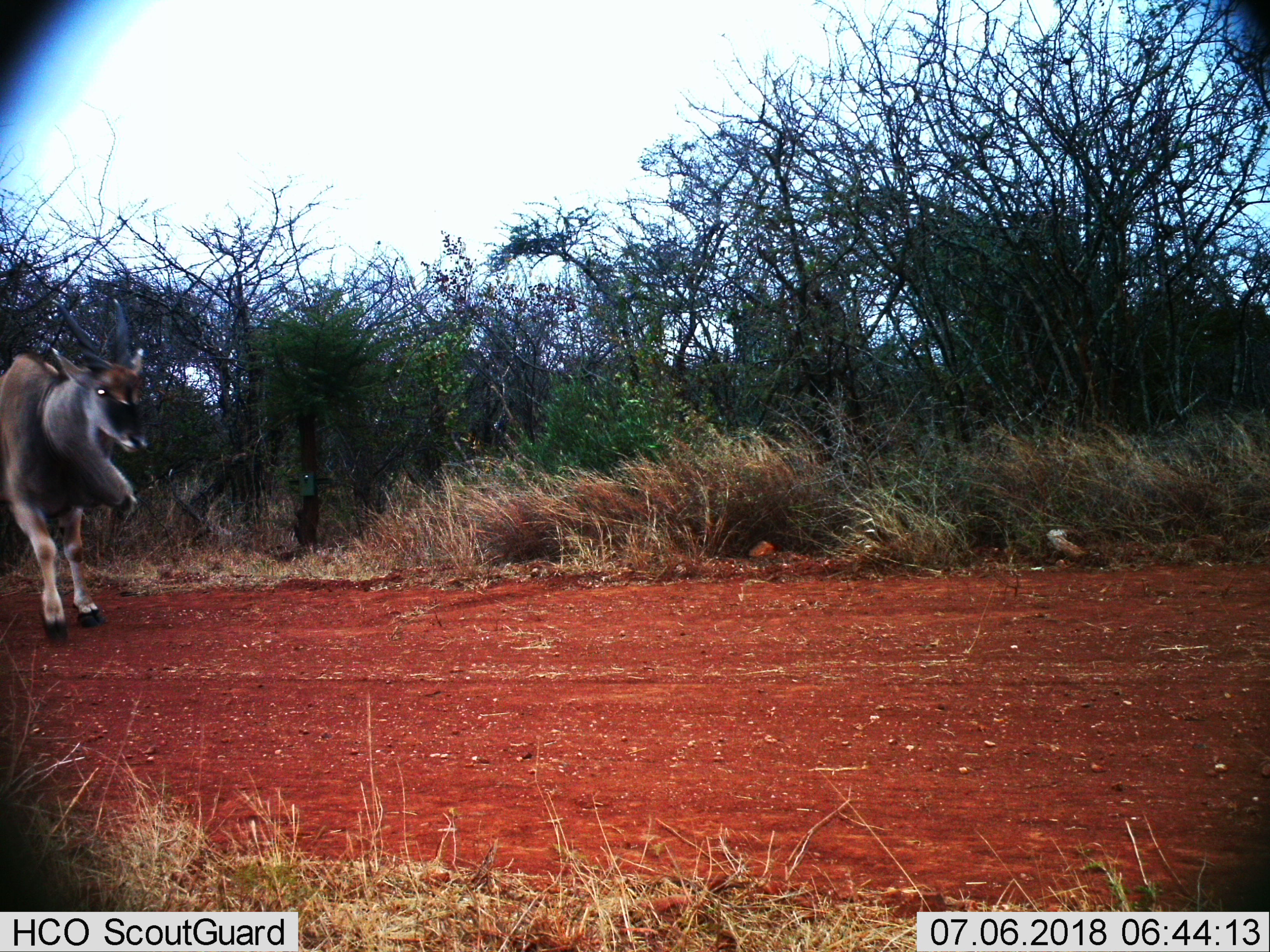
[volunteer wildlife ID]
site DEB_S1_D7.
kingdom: Animalia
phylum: Chordata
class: Mammalia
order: Artiodactyla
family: Bovidae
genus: Tragelaphus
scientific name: Tragelaphus oryx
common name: eland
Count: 1.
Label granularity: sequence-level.